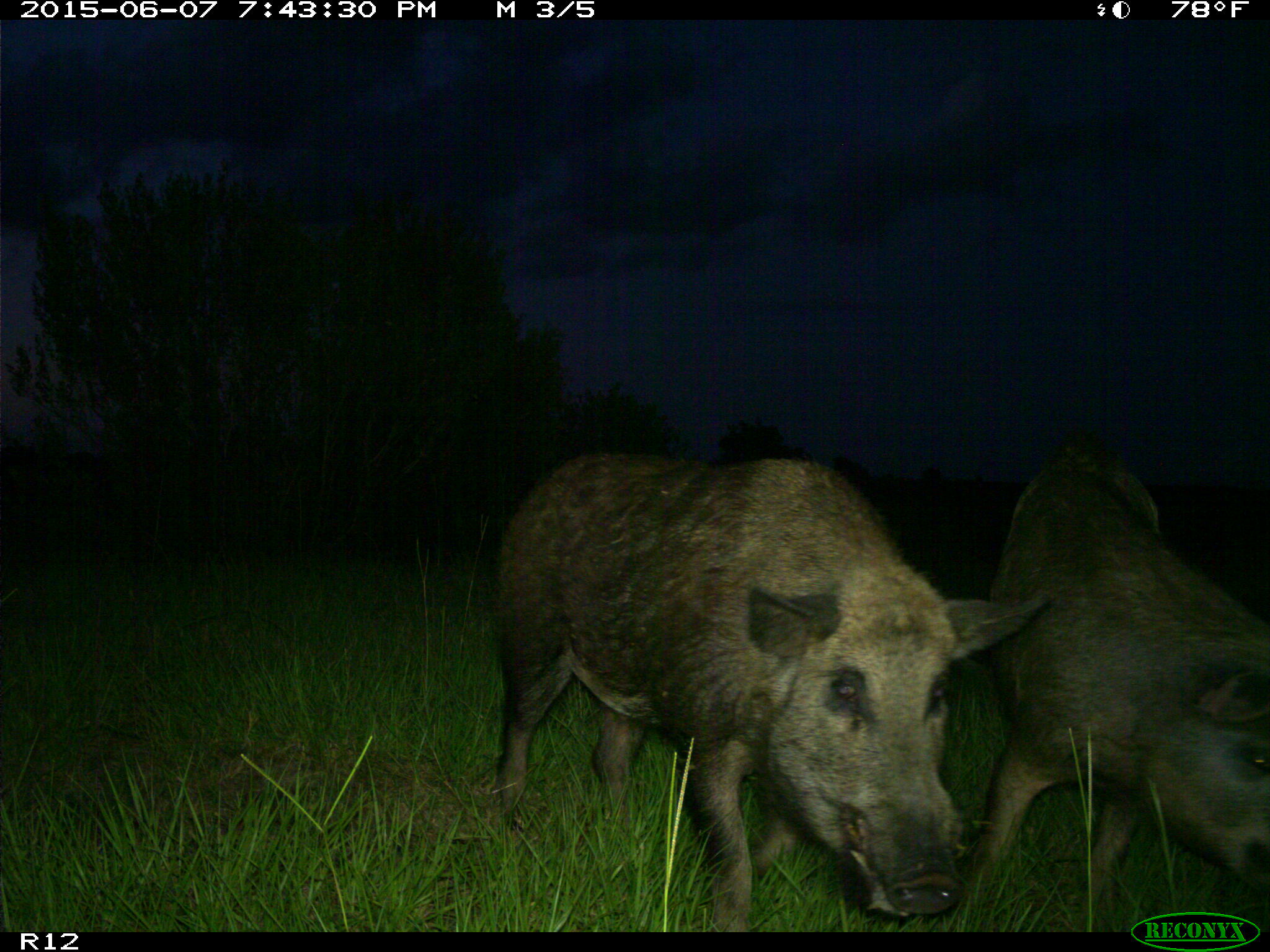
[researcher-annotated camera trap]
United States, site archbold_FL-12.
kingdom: Animalia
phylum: Chordata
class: Mammalia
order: Artiodactyla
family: Suidae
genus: Sus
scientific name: Sus scrofa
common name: wild boar